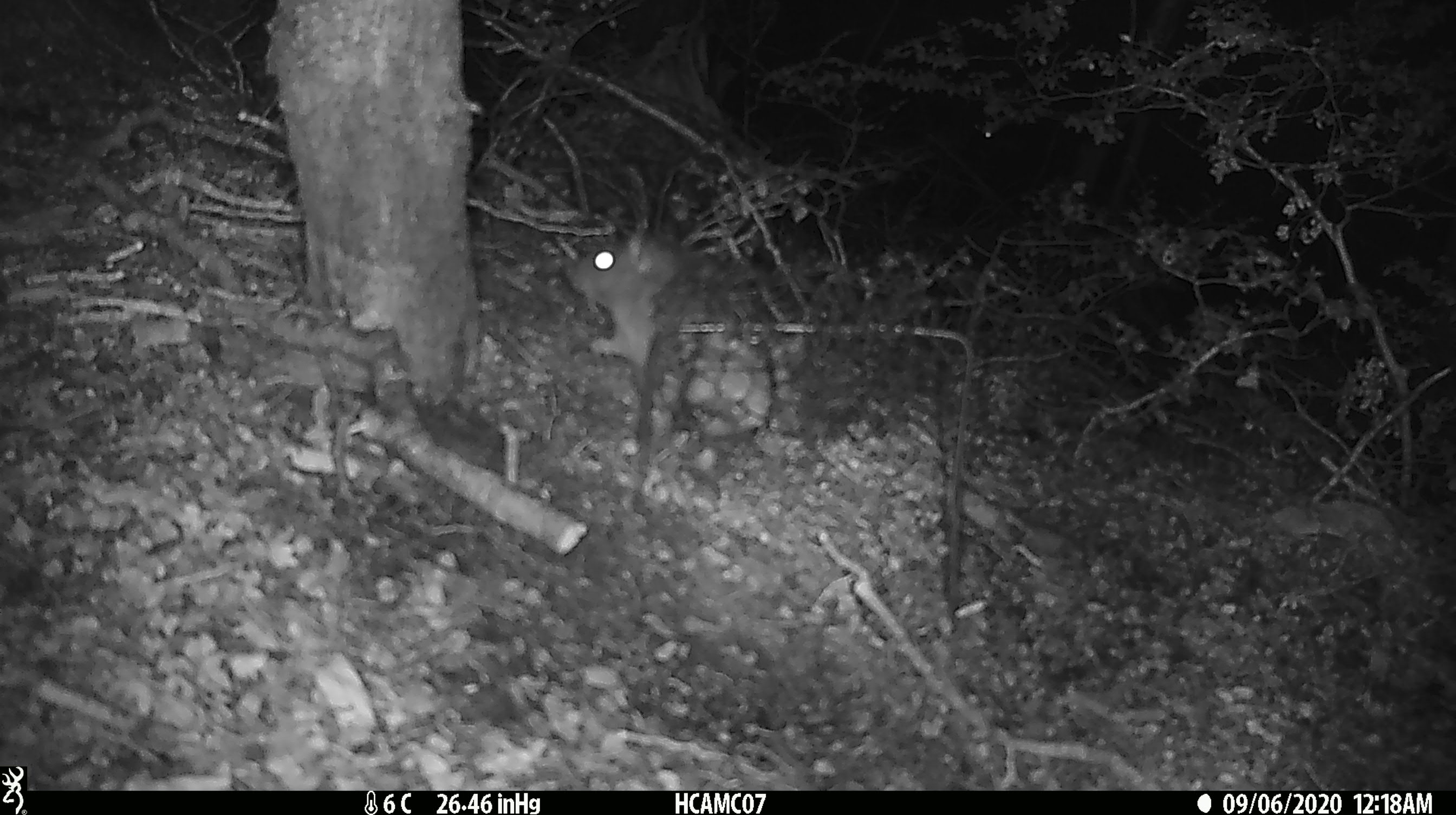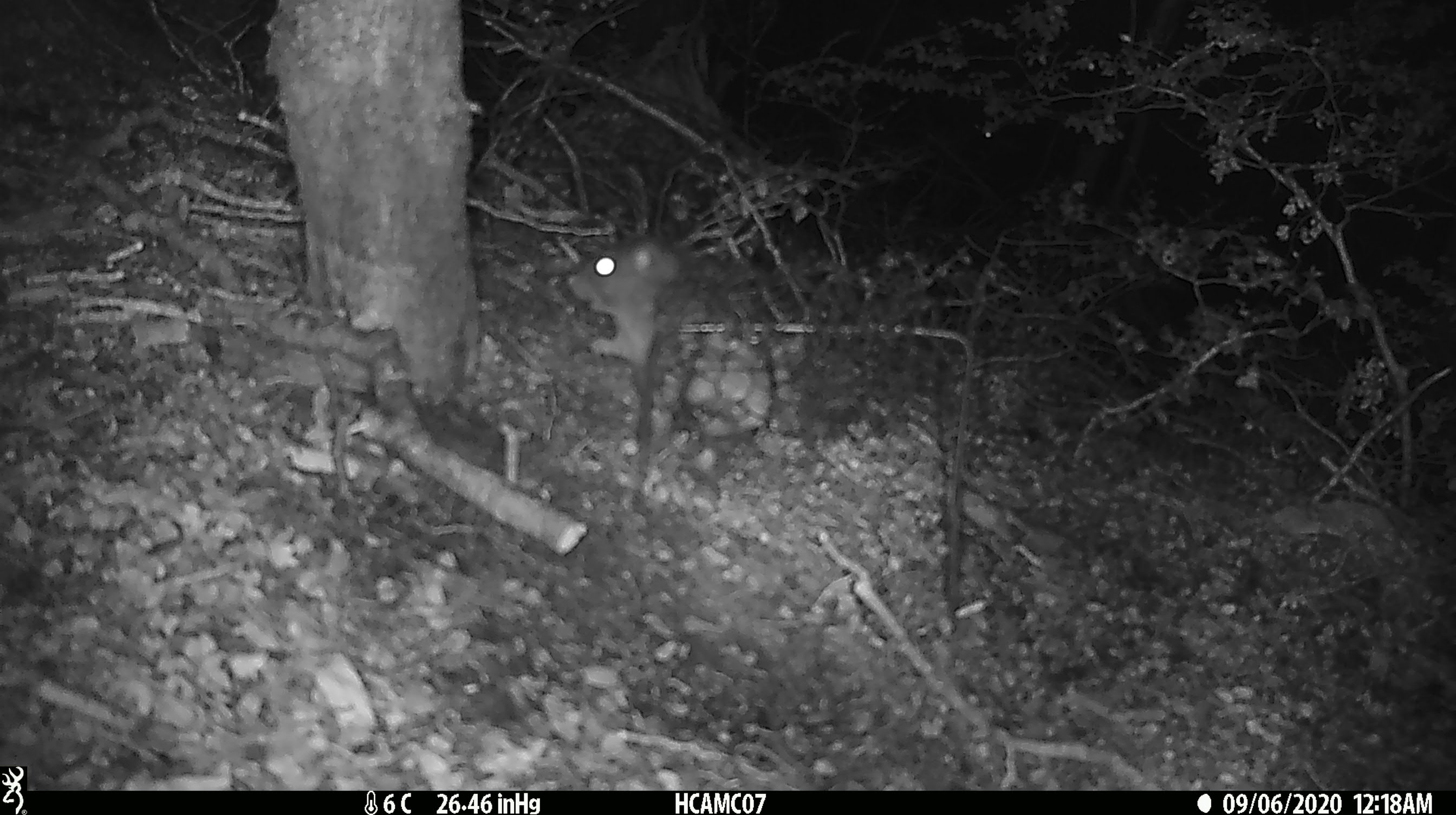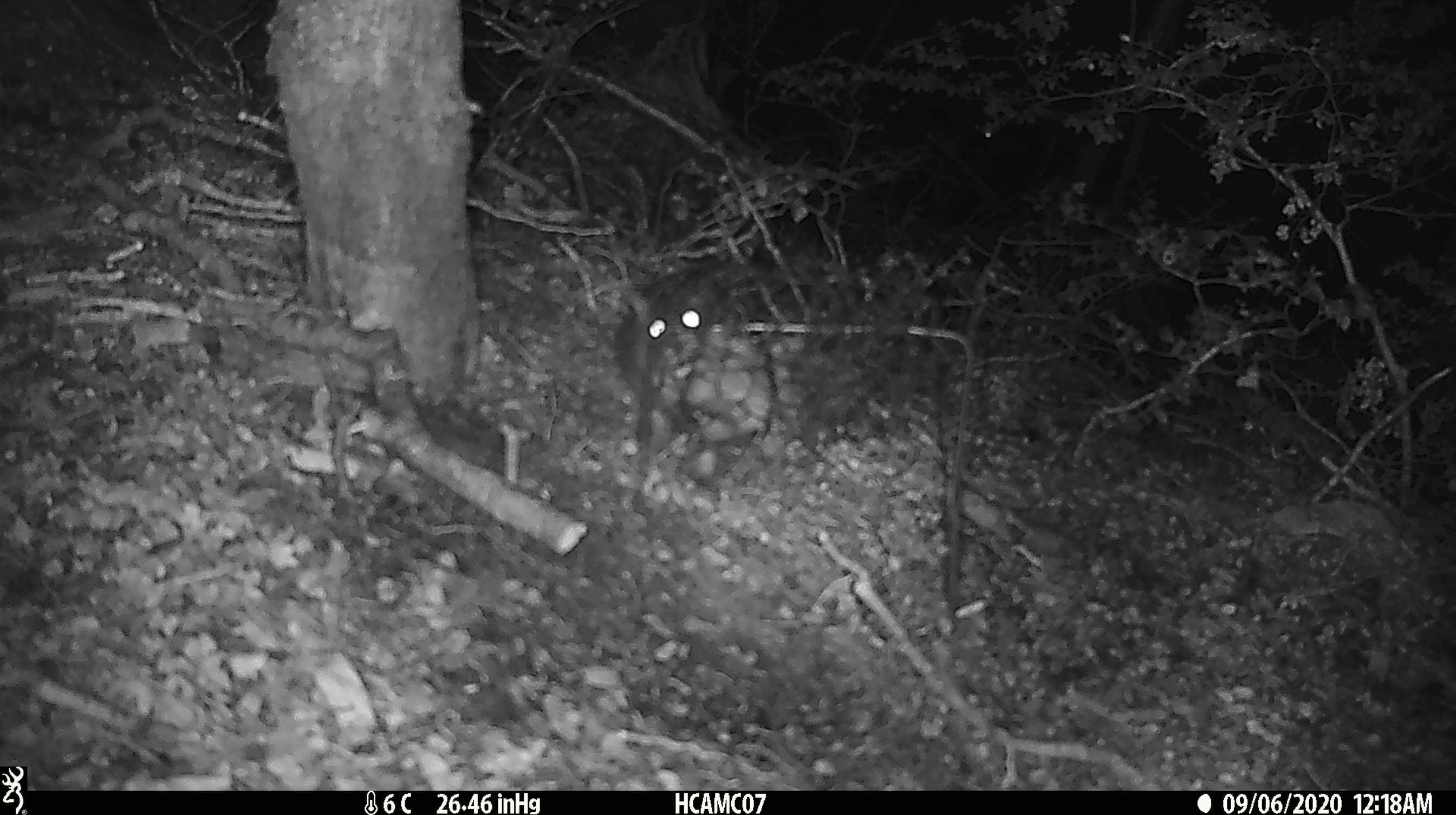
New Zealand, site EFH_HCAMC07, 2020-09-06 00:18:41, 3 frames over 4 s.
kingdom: Animalia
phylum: Chordata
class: Mammalia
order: Rodentia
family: Muridae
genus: Rattus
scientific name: Rattus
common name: rat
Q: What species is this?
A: Rat (Rattus).